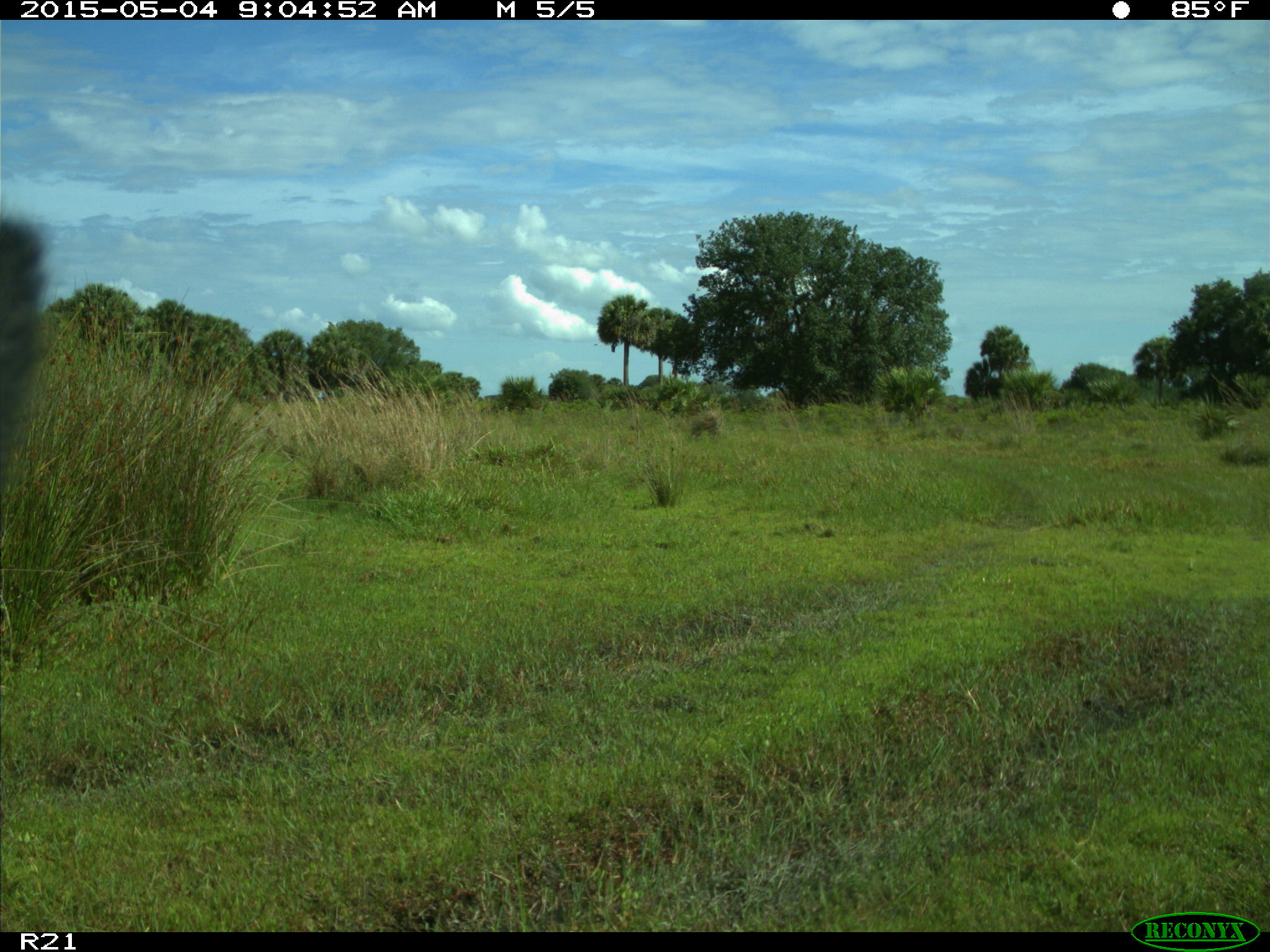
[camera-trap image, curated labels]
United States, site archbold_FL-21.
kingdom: Animalia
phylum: Chordata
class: Mammalia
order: Artiodactyla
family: Bovidae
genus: Bos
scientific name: Bos taurus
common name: domestic cow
Bos taurus (domestic cow).